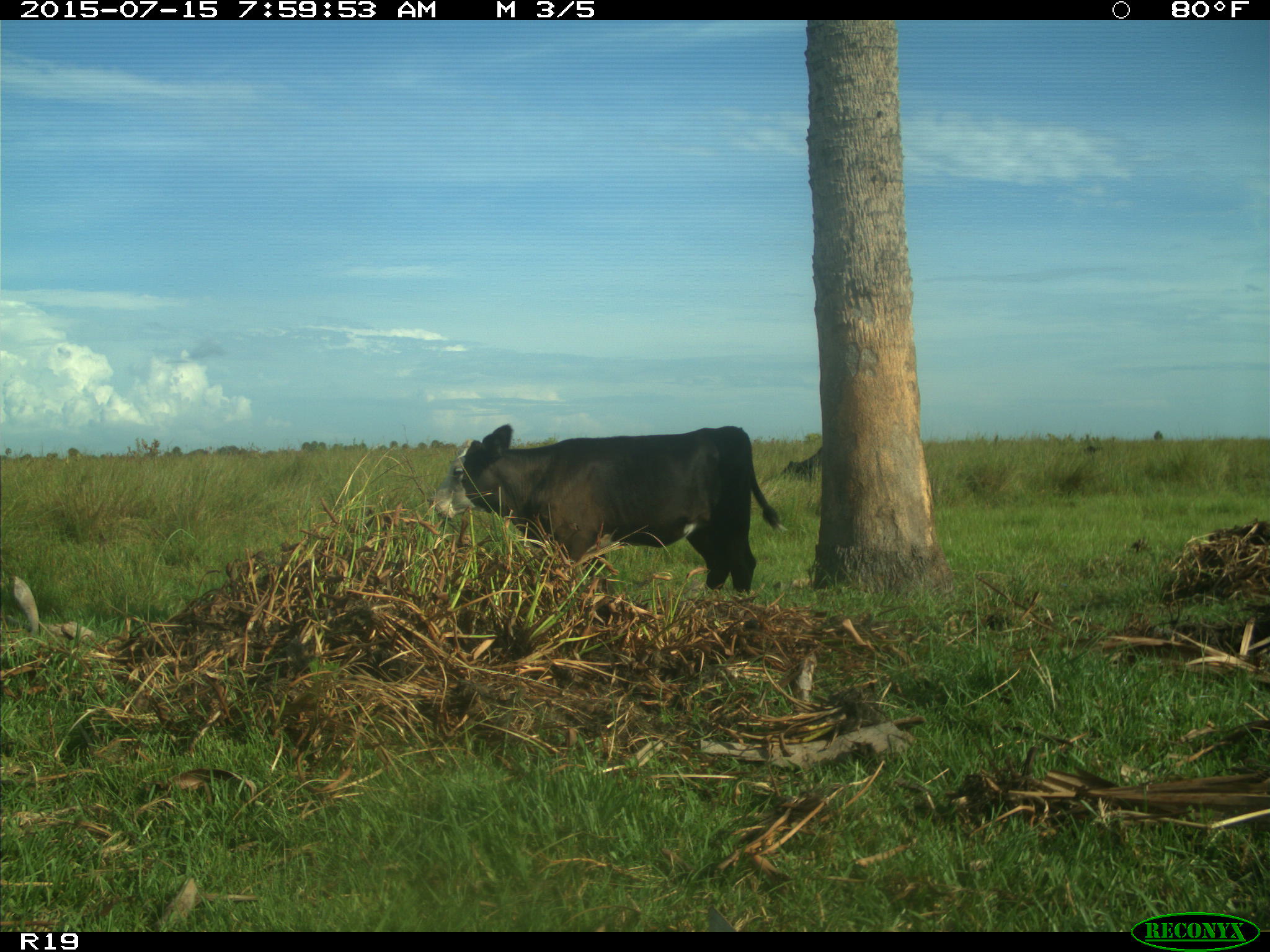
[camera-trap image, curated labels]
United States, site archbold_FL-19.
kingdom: Animalia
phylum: Chordata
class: Mammalia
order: Artiodactyla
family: Bovidae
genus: Bos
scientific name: Bos taurus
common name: domestic cow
Bos taurus (domestic cow).